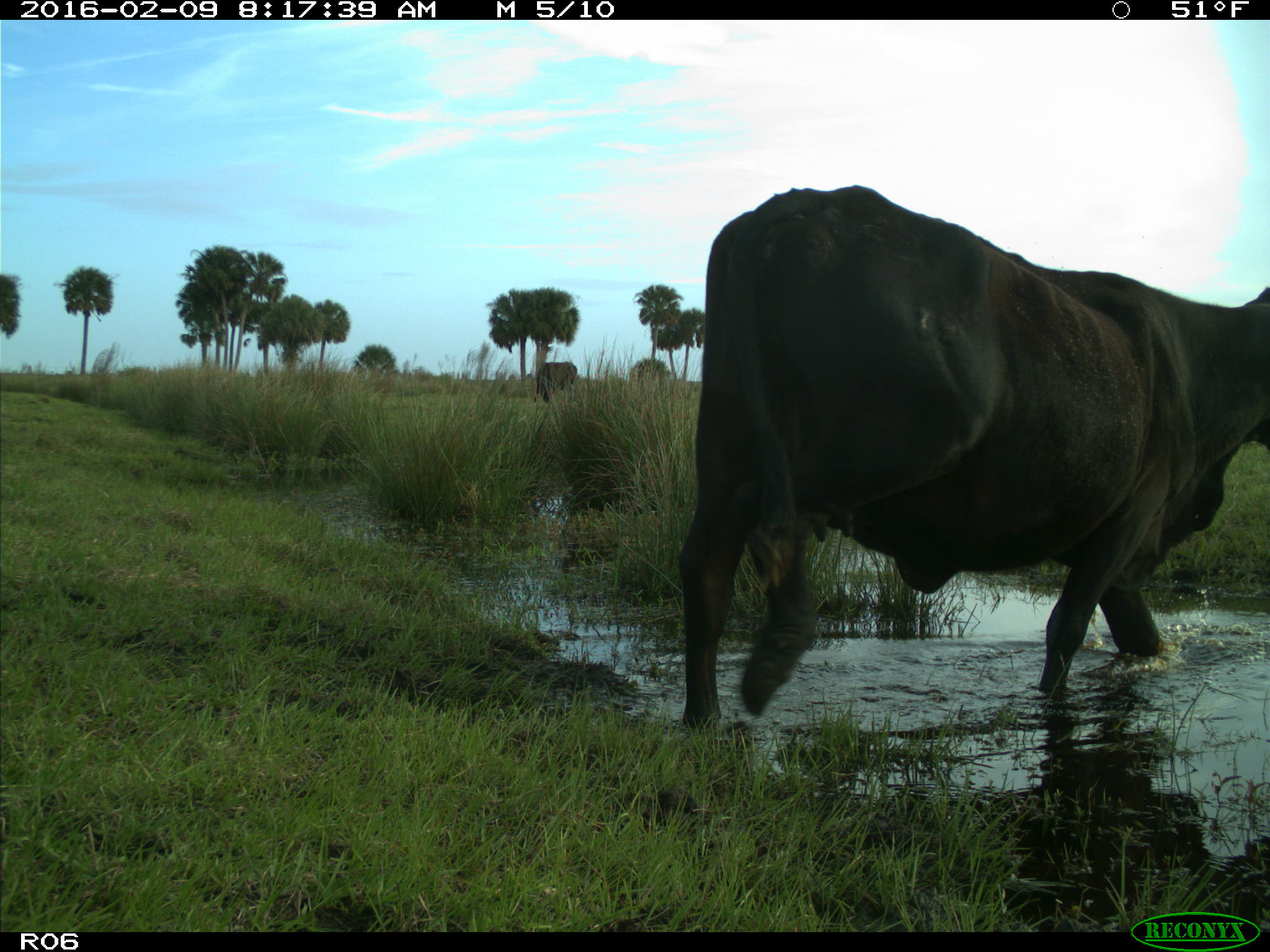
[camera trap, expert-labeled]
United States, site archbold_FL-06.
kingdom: Animalia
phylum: Chordata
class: Mammalia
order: Artiodactyla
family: Bovidae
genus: Bos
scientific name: Bos taurus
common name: domestic cow